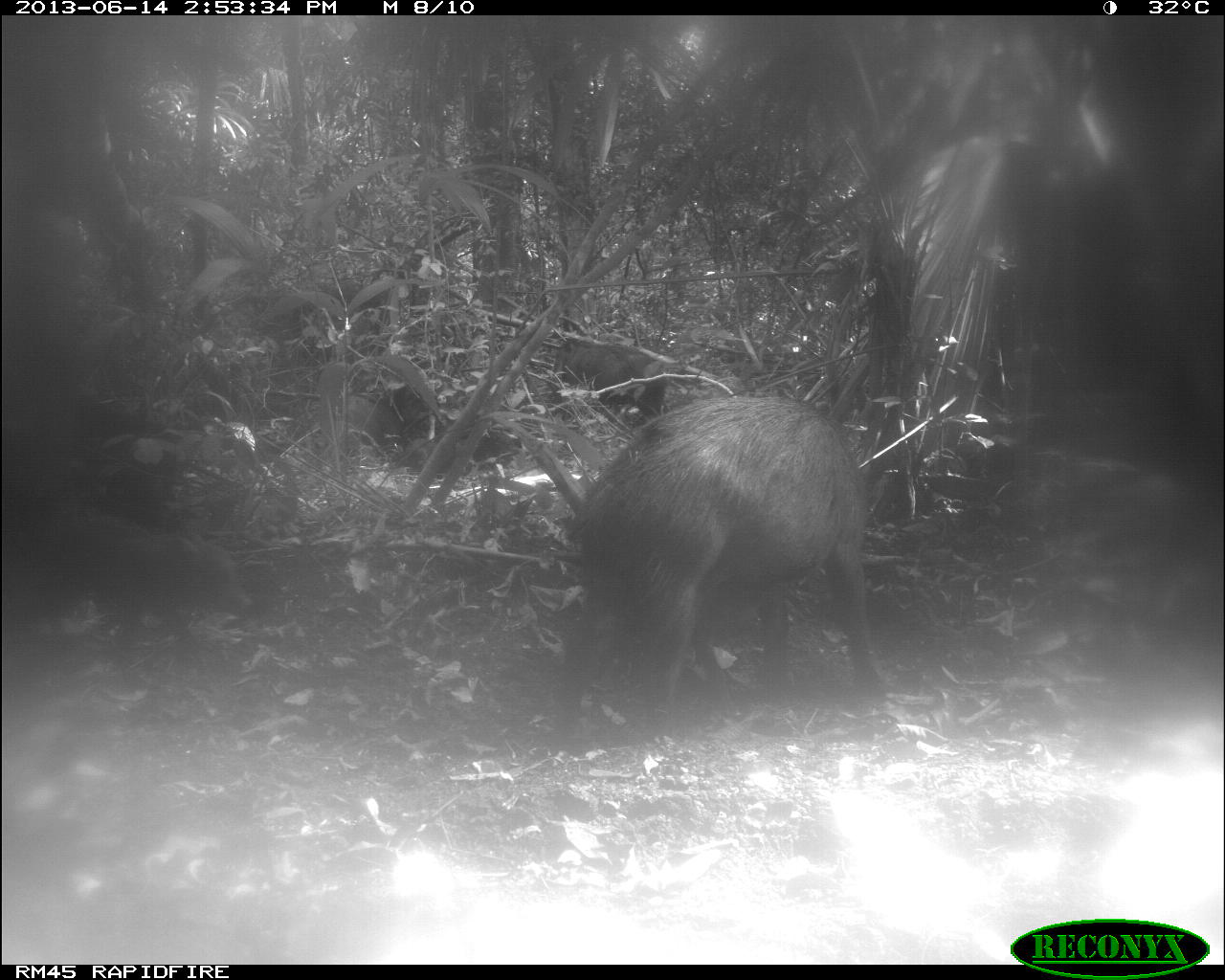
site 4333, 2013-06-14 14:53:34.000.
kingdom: Animalia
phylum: Chordata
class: Mammalia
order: Artiodactyla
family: Tayassuidae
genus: Tayassu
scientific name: Tayassu pecari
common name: white-lipped peccary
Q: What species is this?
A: Tayassu pecari (white-lipped peccary).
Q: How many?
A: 3.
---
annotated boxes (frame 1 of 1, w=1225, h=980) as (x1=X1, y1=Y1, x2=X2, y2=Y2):
tayassu pecari: (x1=544, y1=386, x2=900, y2=734); (x1=60, y1=528, x2=254, y2=654); (x1=552, y1=334, x2=670, y2=416); (x1=395, y1=425, x2=522, y2=477)